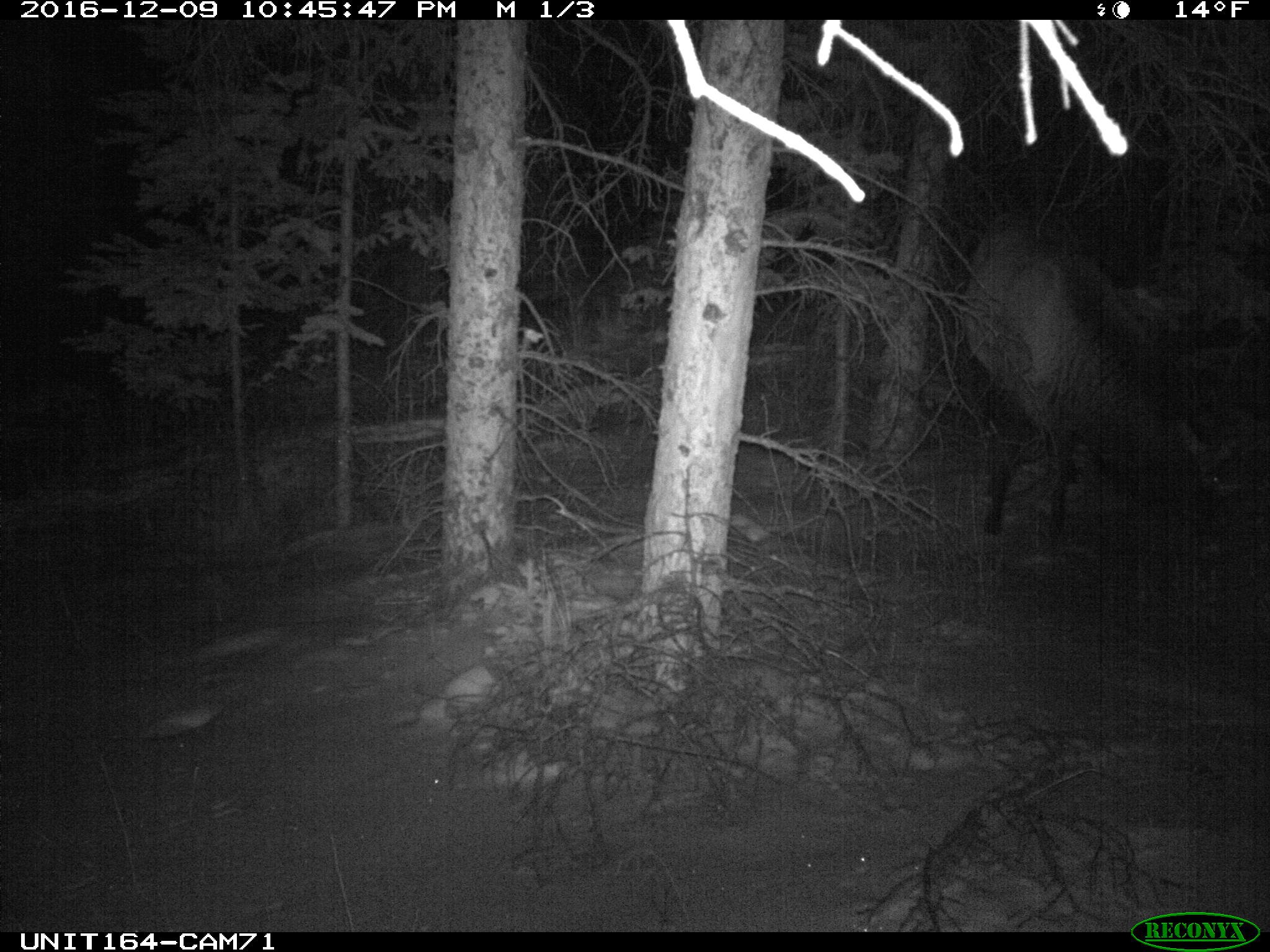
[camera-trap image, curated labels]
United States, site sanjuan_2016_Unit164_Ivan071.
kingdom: Animalia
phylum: Chordata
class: Mammalia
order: Artiodactyla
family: Cervidae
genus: Cervus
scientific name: Cervus elaphus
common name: red deer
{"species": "Cervus elaphus (red deer)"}